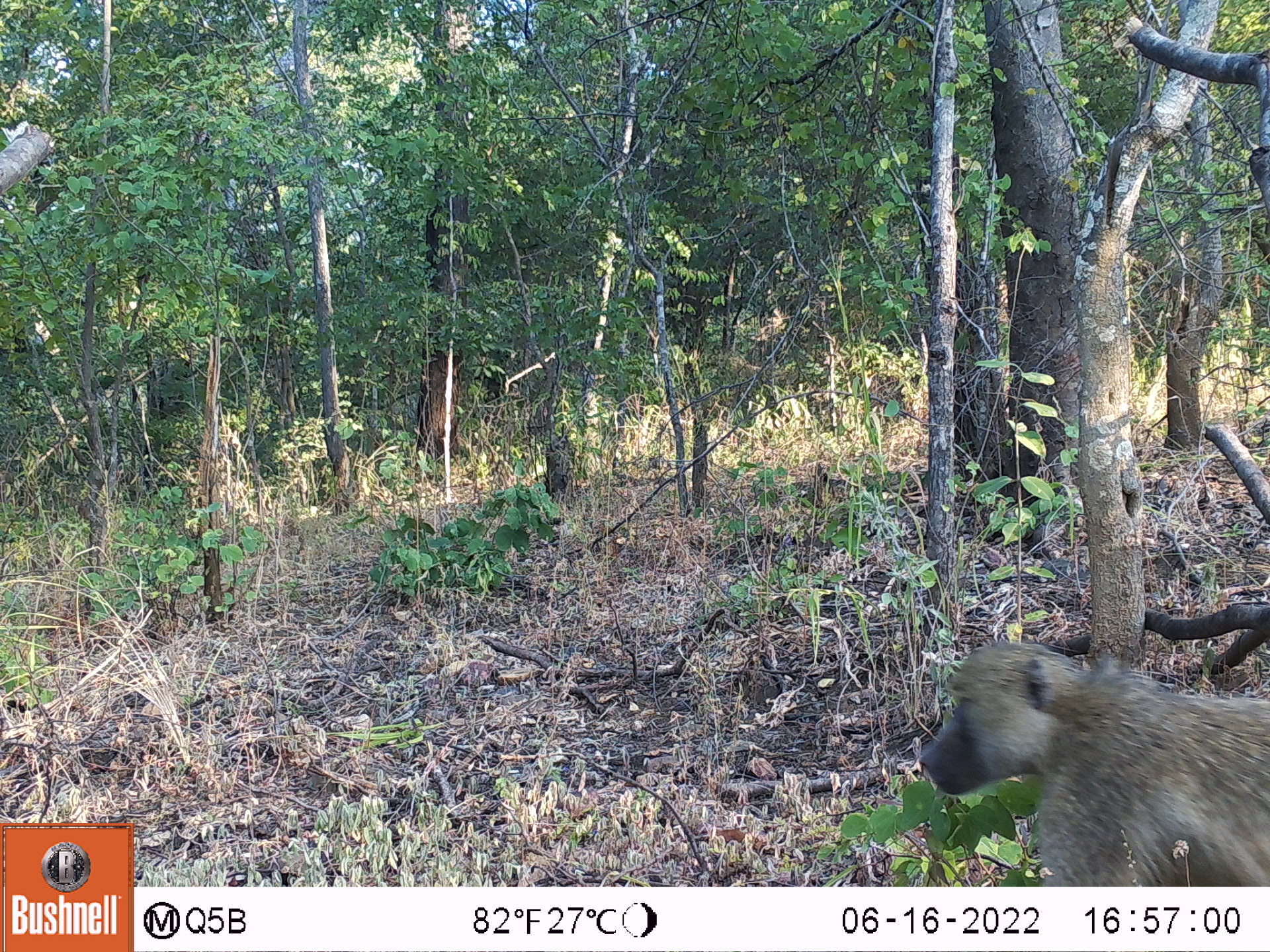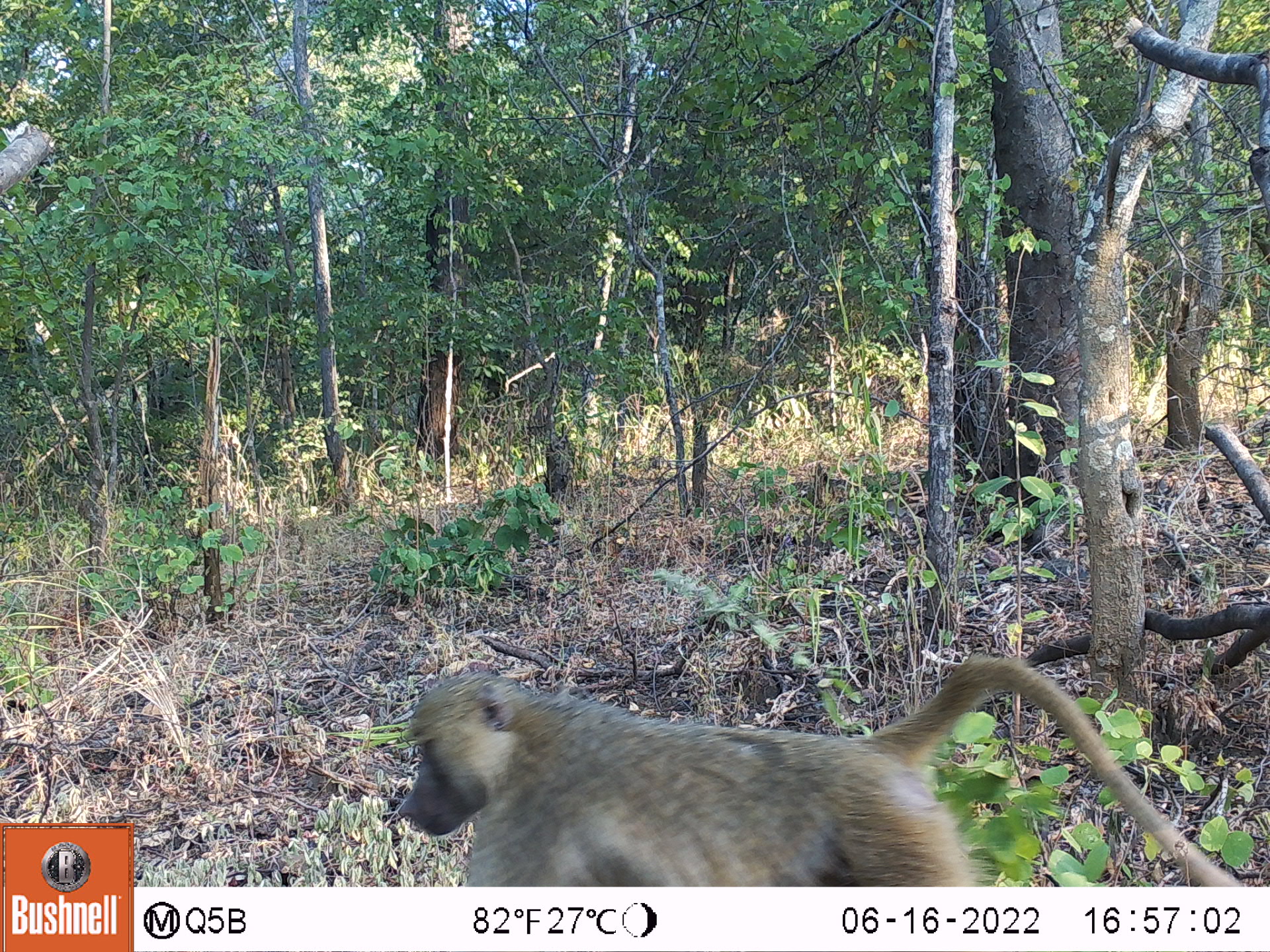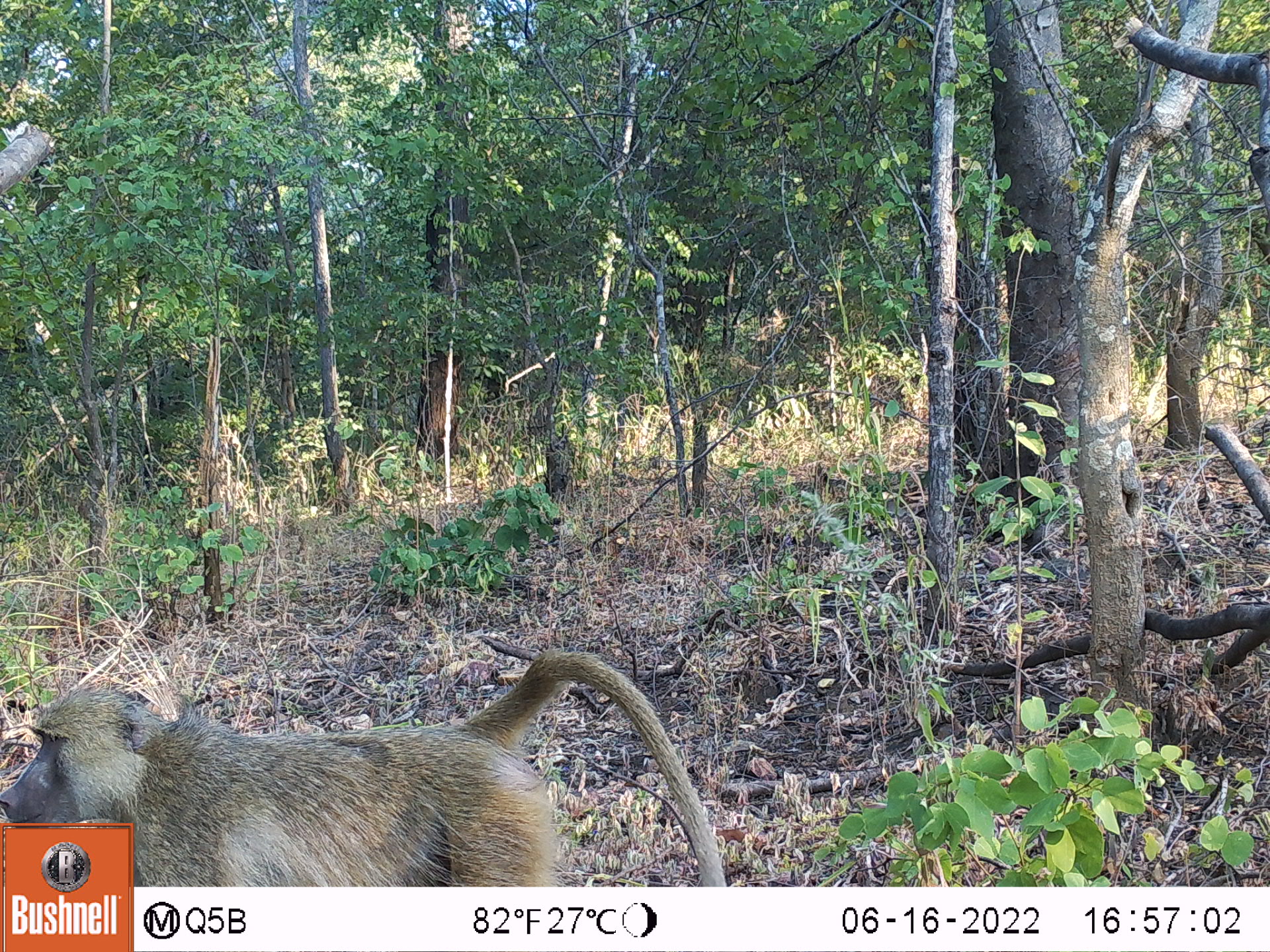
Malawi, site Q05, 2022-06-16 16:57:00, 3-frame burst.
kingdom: Animalia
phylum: Chordata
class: Mammalia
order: Primates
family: Cercopithecidae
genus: Papio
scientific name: Papio cynocephalus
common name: yellow baboon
Yellow baboon (Papio cynocephalus), count 1.